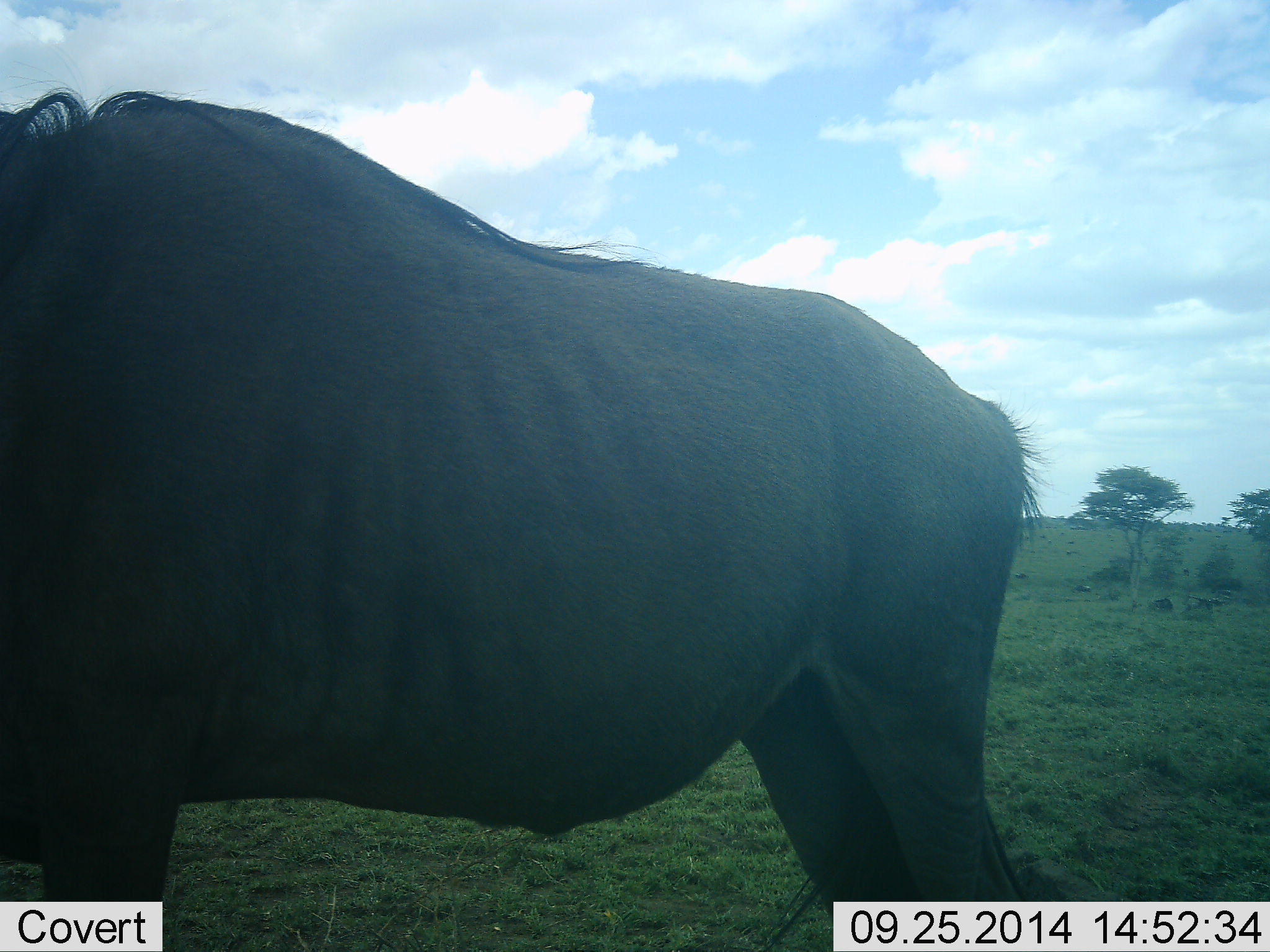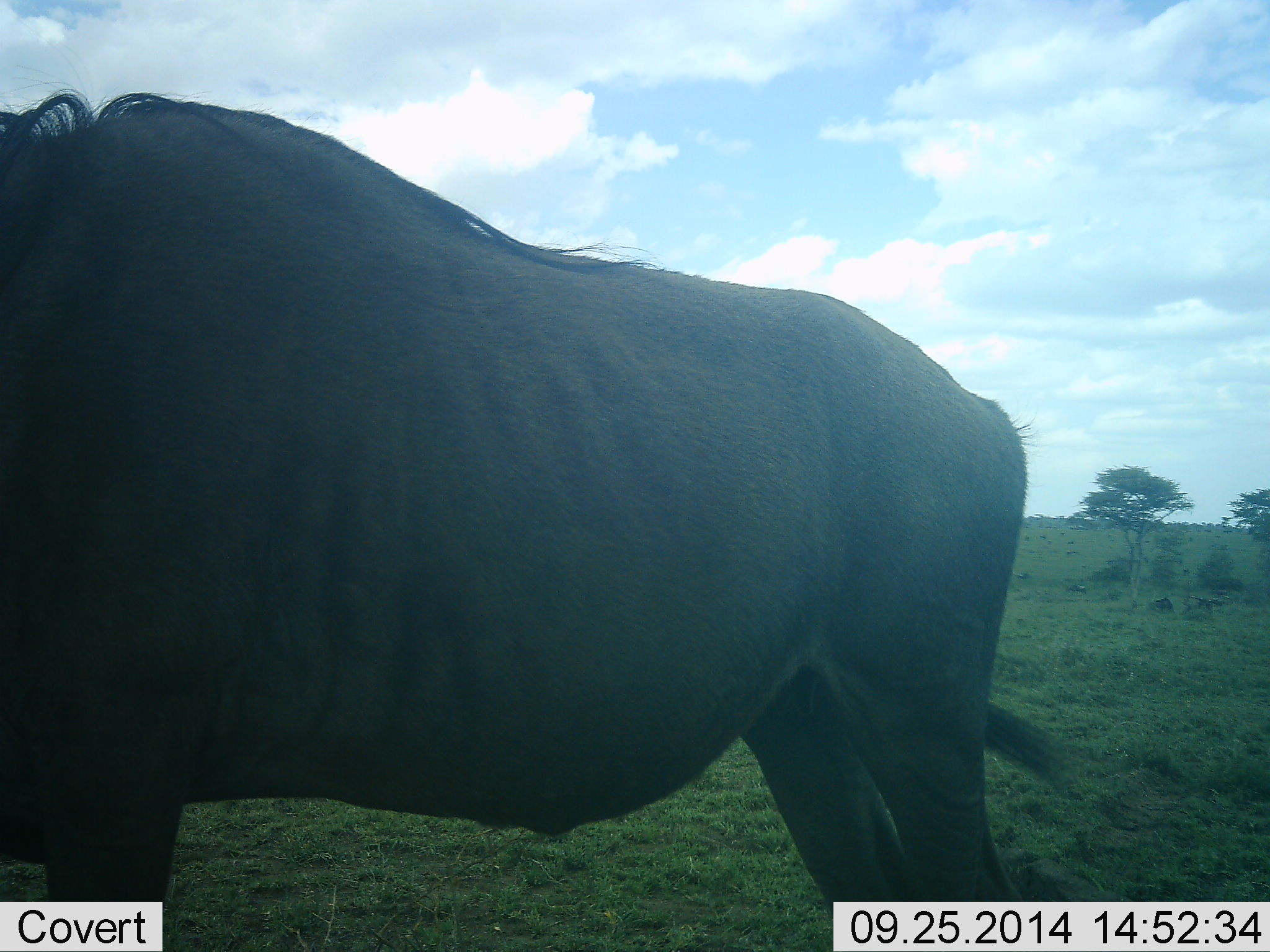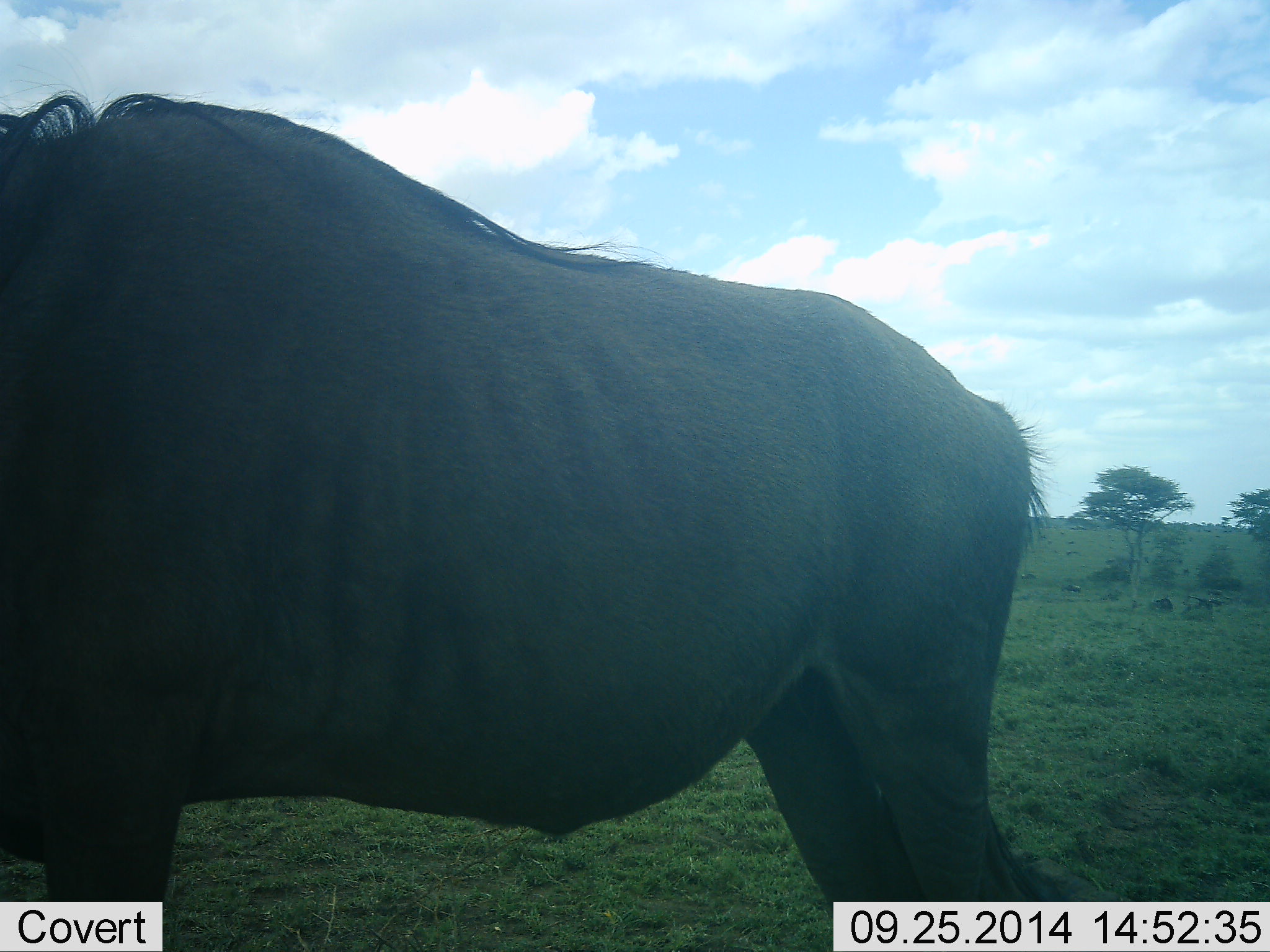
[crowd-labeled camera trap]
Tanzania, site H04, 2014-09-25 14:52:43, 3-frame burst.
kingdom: Animalia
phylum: Chordata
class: Mammalia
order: Artiodactyla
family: Bovidae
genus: Connochaetes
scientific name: Connochaetes taurinus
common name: blue wildebeest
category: wildebeest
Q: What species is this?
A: Wildebeest (blue wildebeest) (Connochaetes taurinus).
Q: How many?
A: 1.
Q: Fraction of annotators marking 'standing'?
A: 100%.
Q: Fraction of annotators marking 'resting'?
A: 0%.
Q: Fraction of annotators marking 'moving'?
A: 0%.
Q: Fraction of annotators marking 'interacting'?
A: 0%.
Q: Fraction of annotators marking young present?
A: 0%.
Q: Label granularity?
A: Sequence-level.